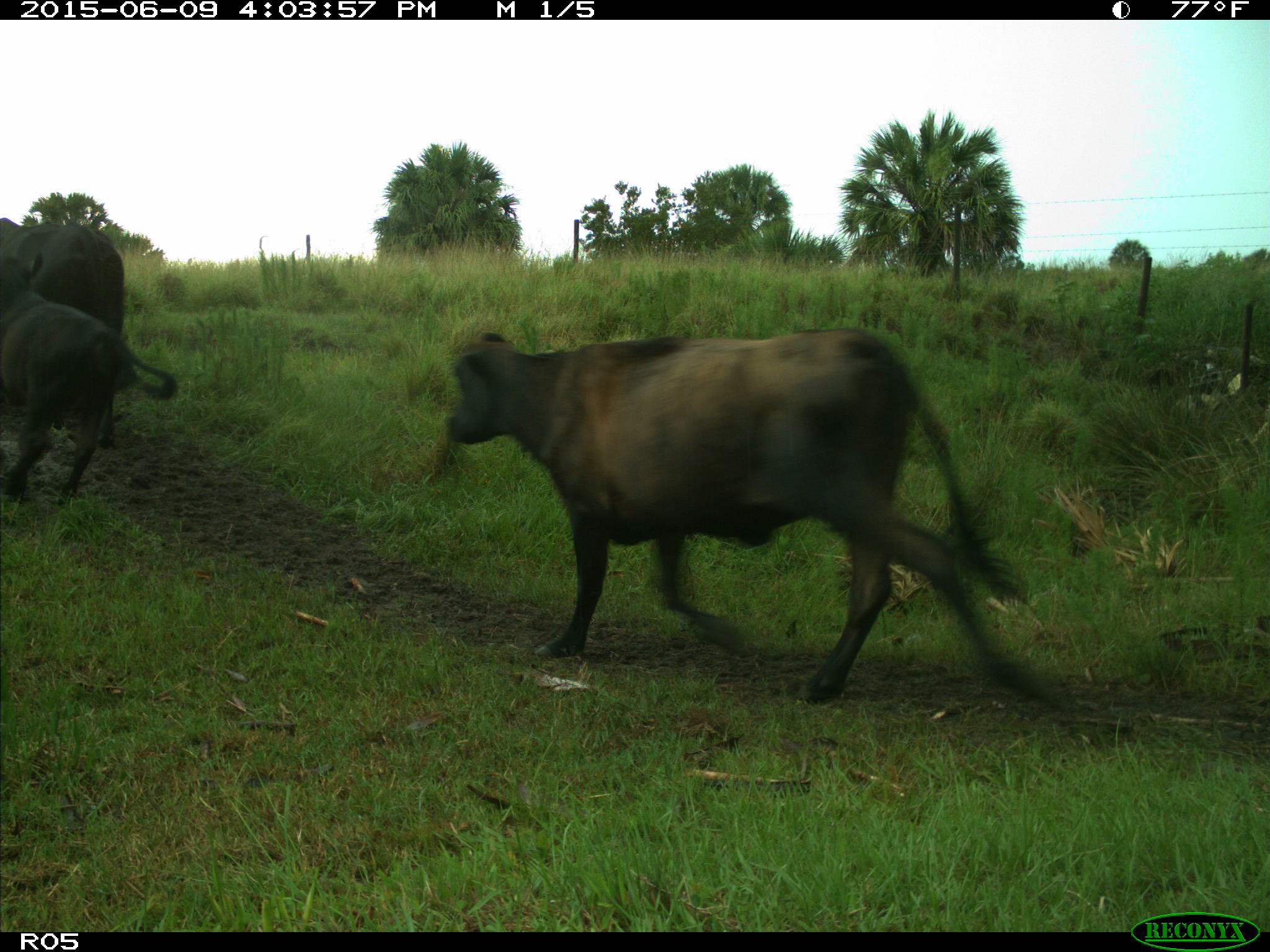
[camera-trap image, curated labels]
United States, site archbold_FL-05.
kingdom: Animalia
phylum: Chordata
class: Mammalia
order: Artiodactyla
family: Bovidae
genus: Bos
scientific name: Bos taurus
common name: domestic cow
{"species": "Bos taurus (domestic cow)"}